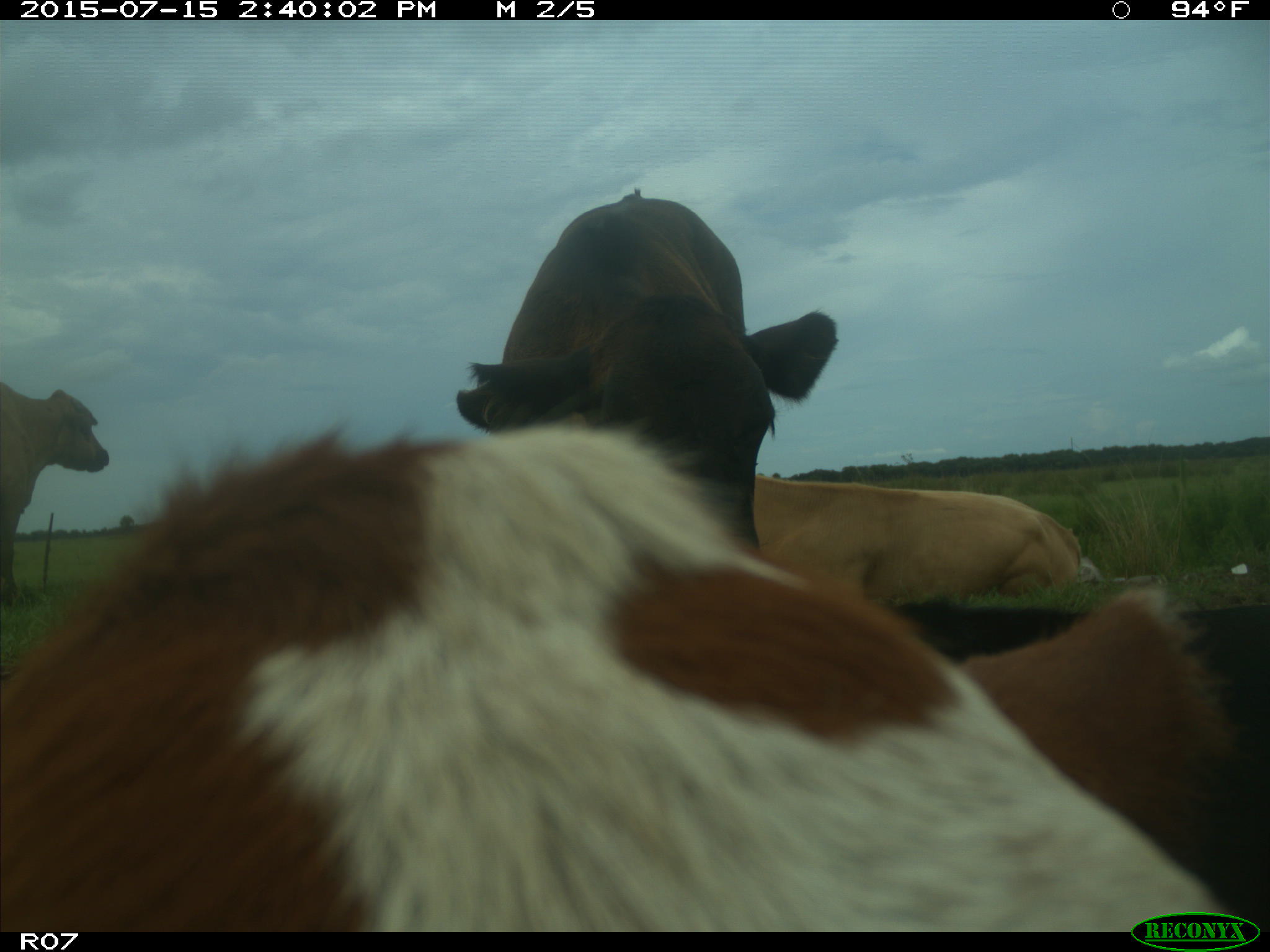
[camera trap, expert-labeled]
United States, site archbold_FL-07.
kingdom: Animalia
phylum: Chordata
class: Mammalia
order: Artiodactyla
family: Bovidae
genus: Bos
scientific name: Bos taurus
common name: domestic cow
Bos taurus (domestic cow).